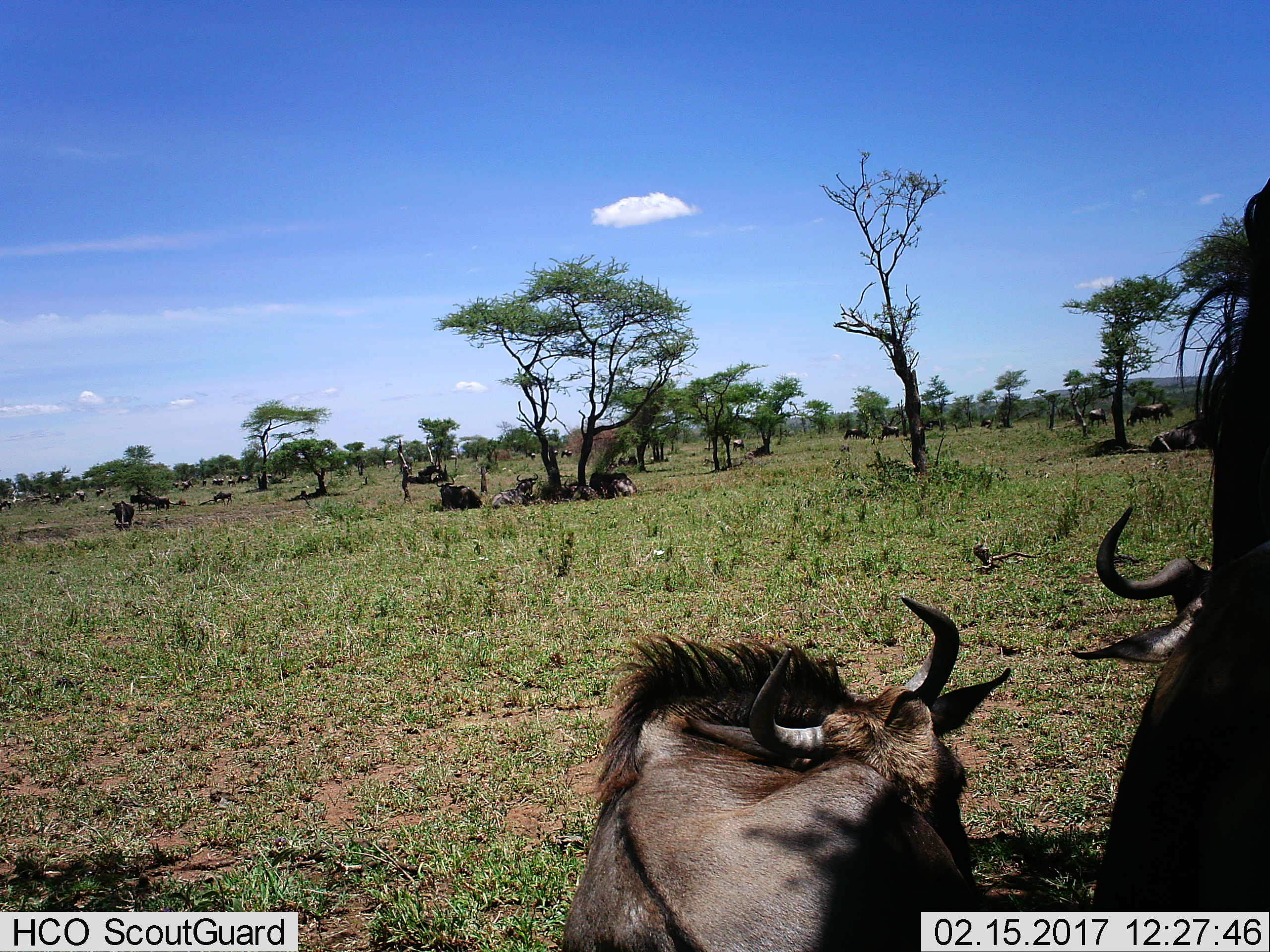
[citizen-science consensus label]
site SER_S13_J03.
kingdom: Animalia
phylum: Chordata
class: Mammalia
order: Artiodactyla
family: Bovidae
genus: Connochaetes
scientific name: Connochaetes taurinus taurinus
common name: blue wildebeest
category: wildebeestblue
Wildebeestblue (blue wildebeest) (Connochaetes taurinus taurinus), count 11-50. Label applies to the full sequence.